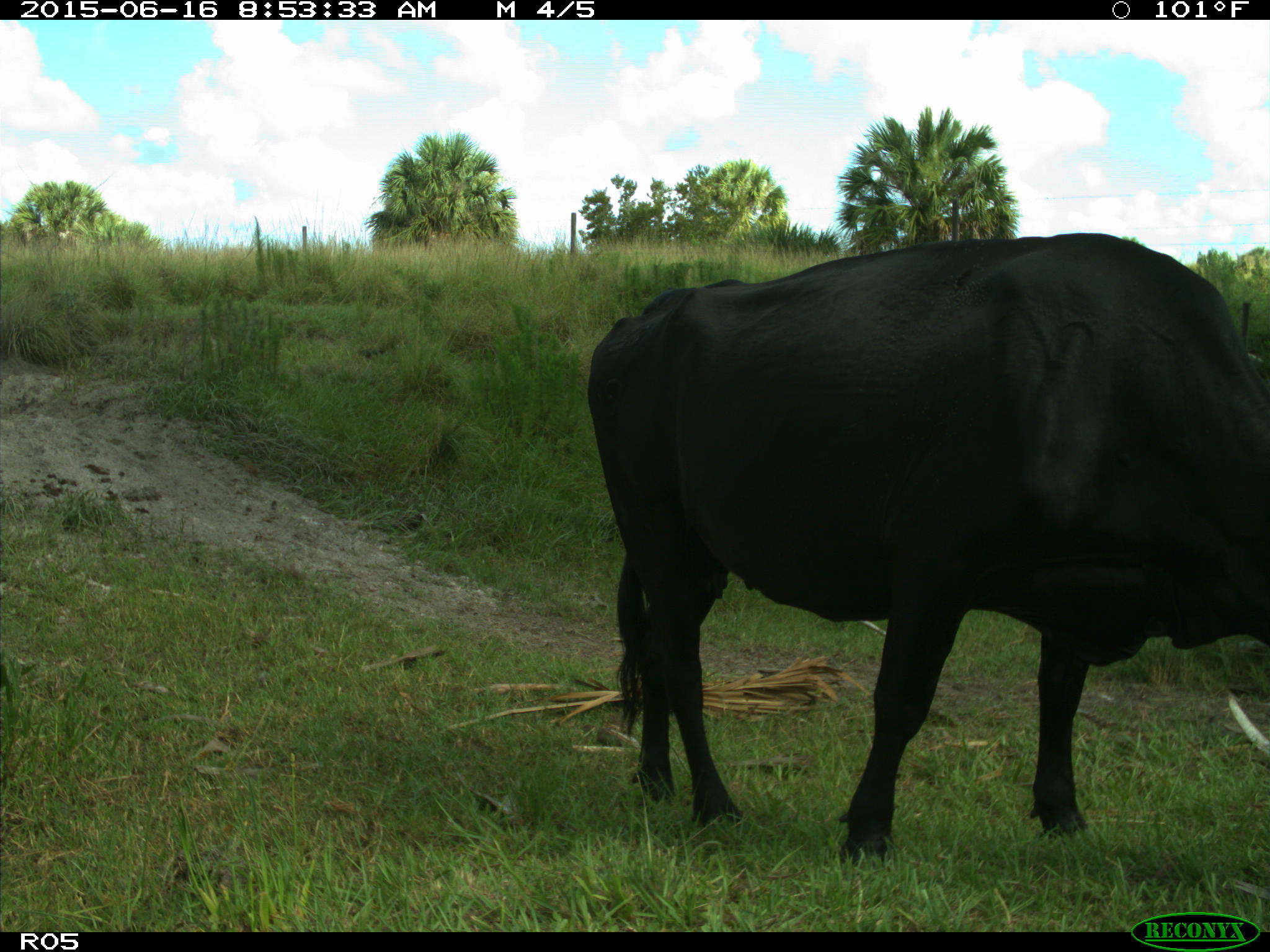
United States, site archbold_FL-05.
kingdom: Animalia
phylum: Chordata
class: Mammalia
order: Artiodactyla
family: Bovidae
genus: Bos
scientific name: Bos taurus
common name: domestic cow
Bos taurus (domestic cow).